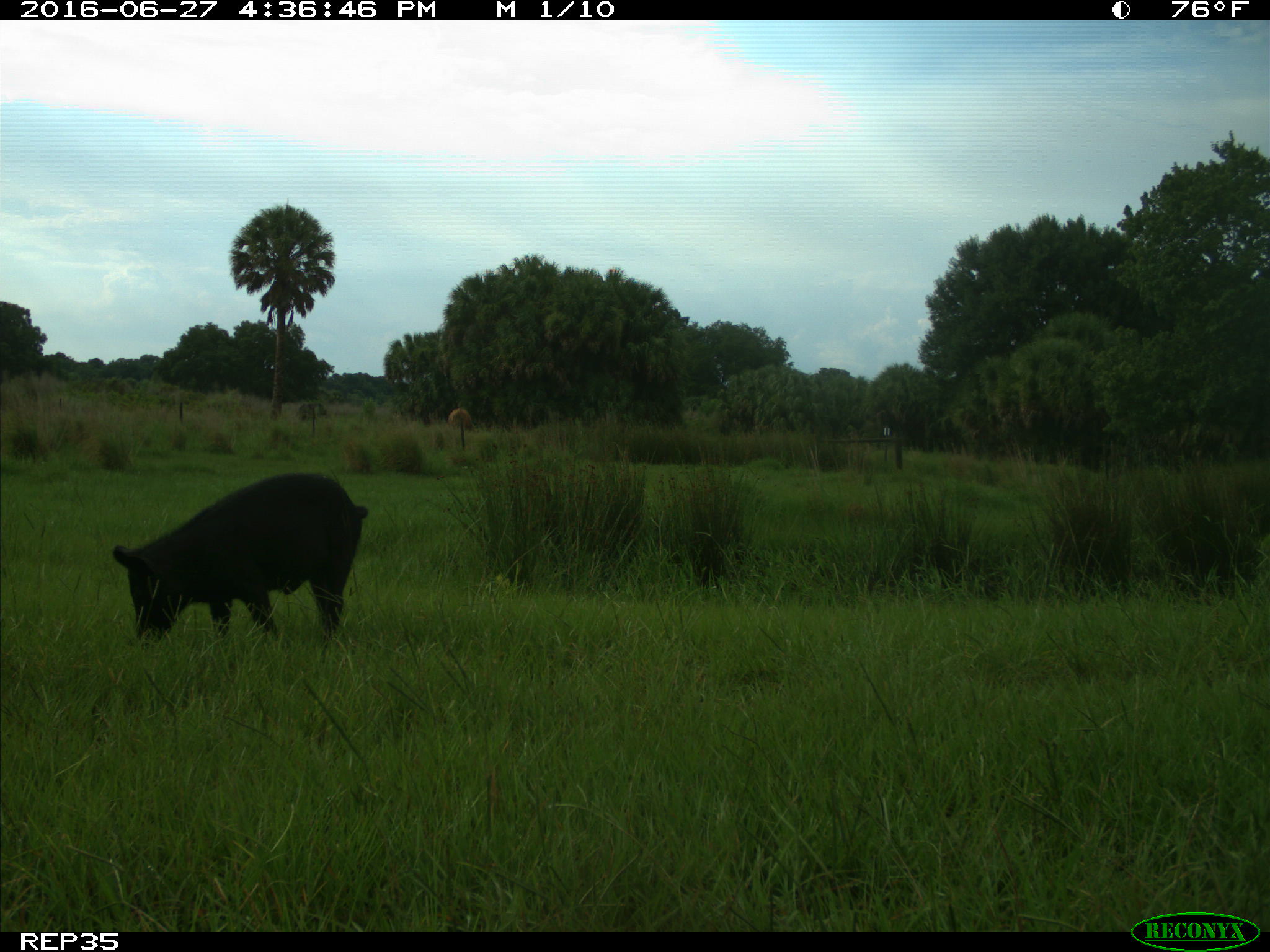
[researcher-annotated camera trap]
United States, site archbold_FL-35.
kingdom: Animalia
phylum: Chordata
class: Mammalia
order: Artiodactyla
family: Suidae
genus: Sus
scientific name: Sus scrofa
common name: wild boar